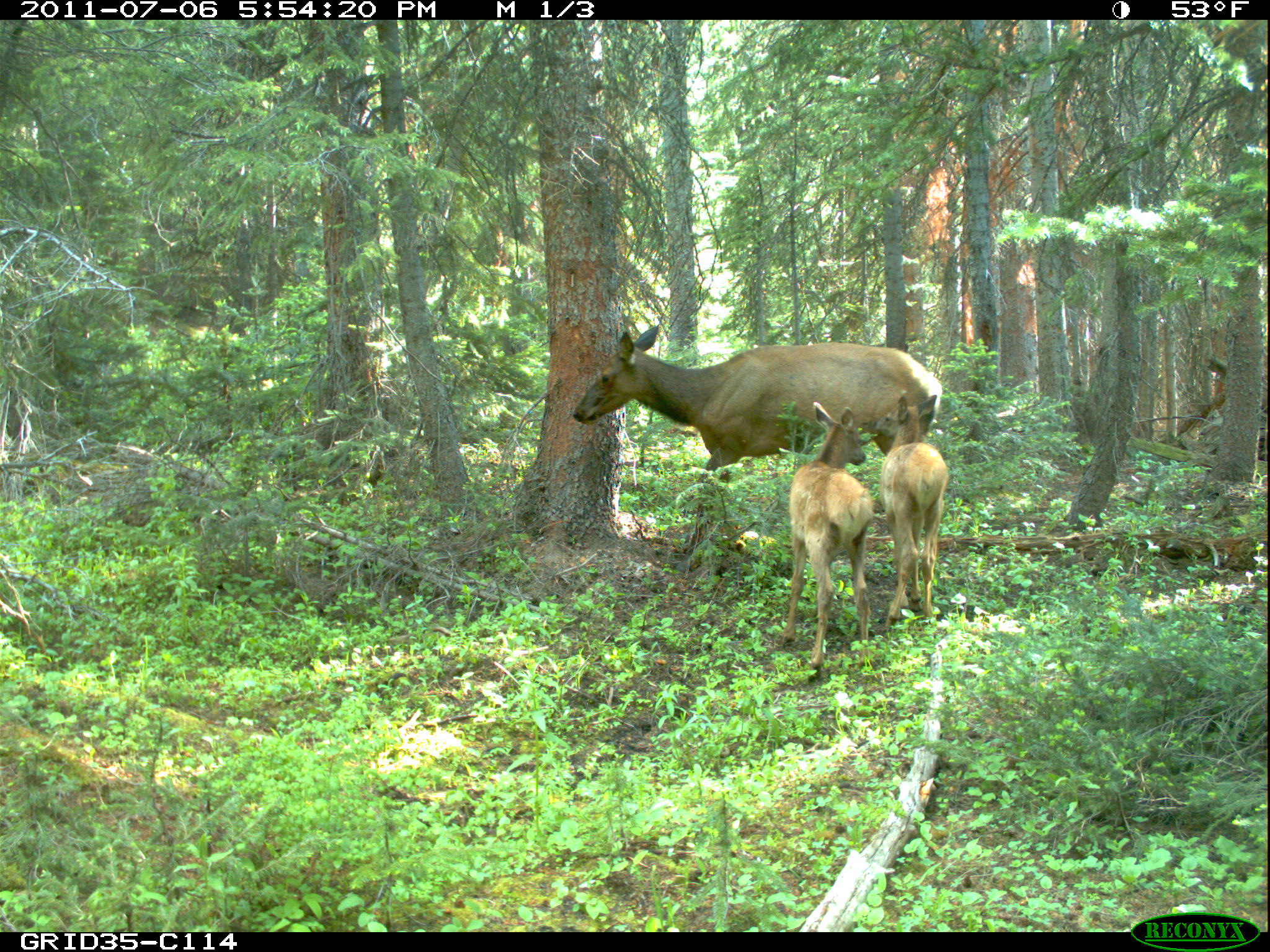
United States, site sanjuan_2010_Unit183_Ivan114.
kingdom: Animalia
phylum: Chordata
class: Mammalia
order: Artiodactyla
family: Cervidae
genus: Cervus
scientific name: Cervus elaphus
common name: red deer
Cervus elaphus (red deer).